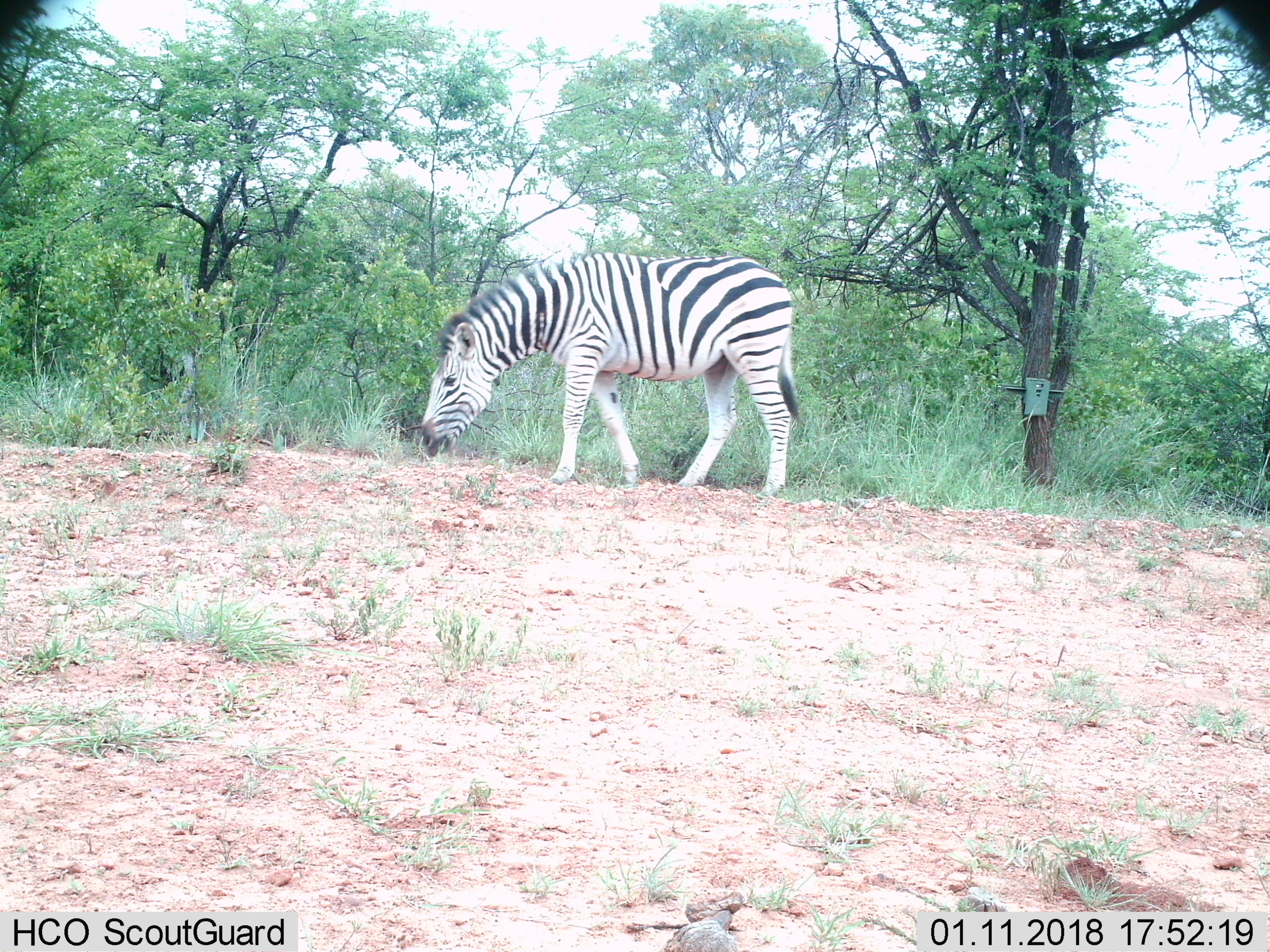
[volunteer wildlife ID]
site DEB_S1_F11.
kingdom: Animalia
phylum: Chordata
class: Mammalia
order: Perissodactyla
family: Equidae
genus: Equus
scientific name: Equus quagga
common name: plains zebra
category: zebraplains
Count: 1.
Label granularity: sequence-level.